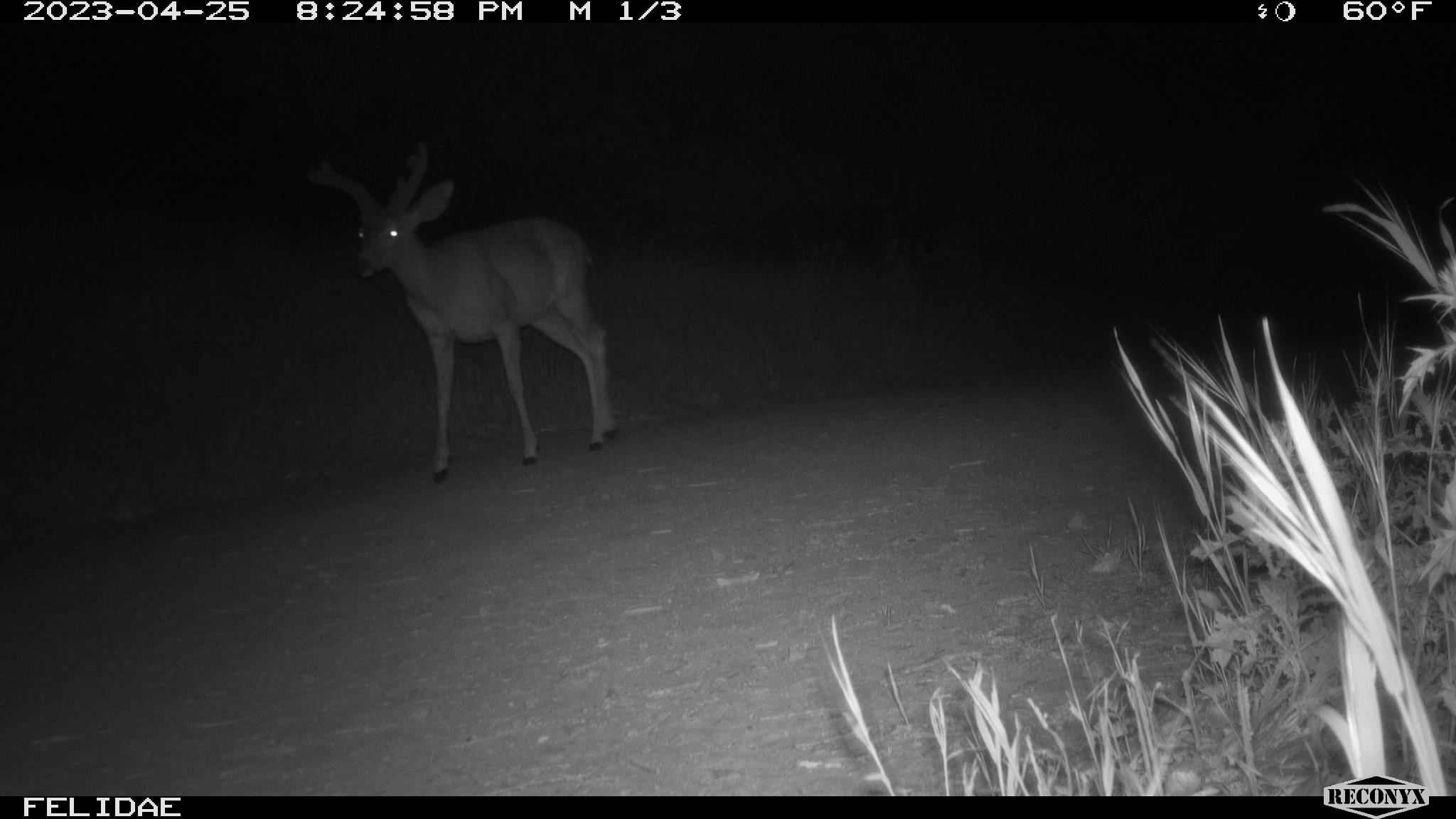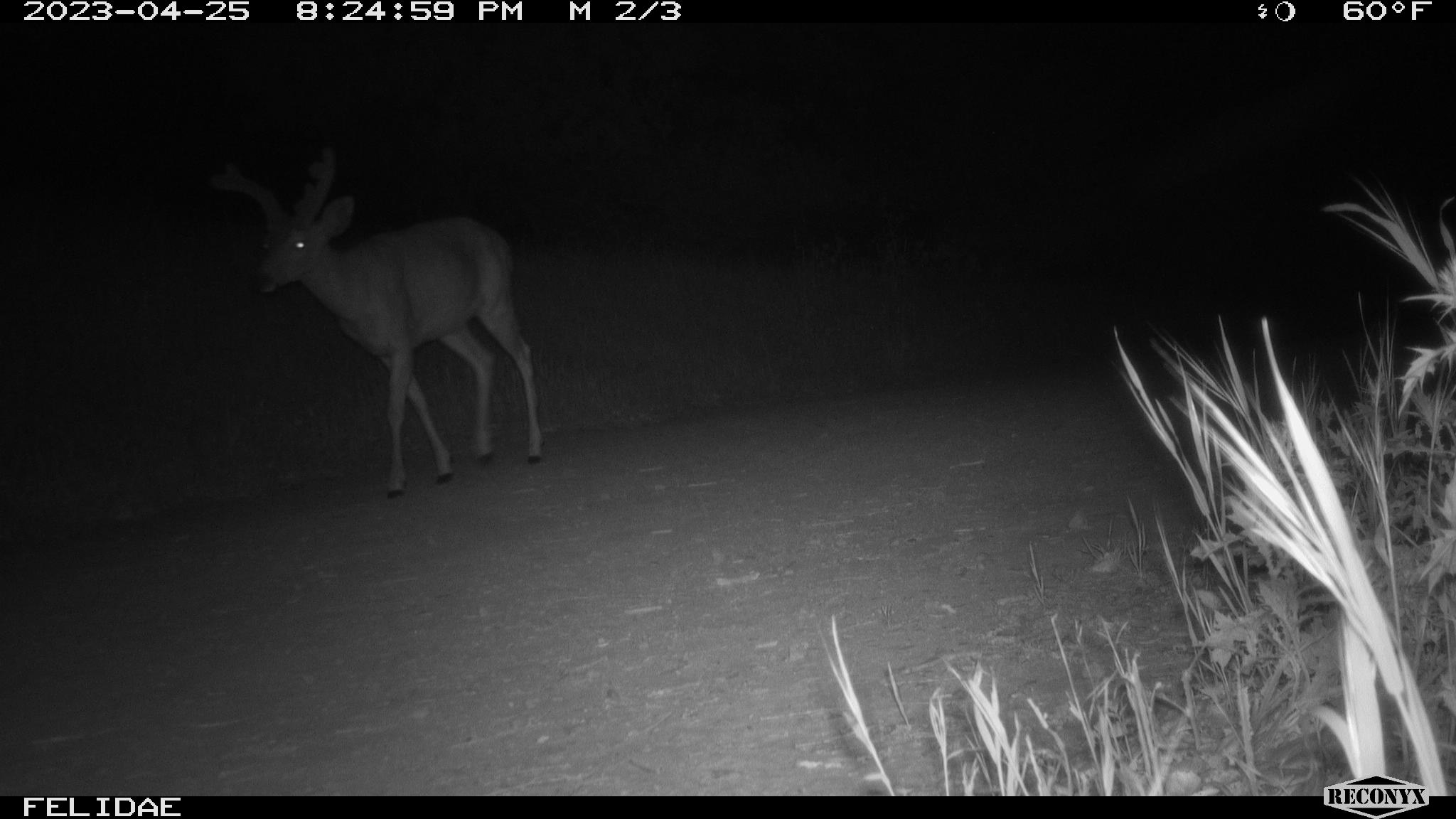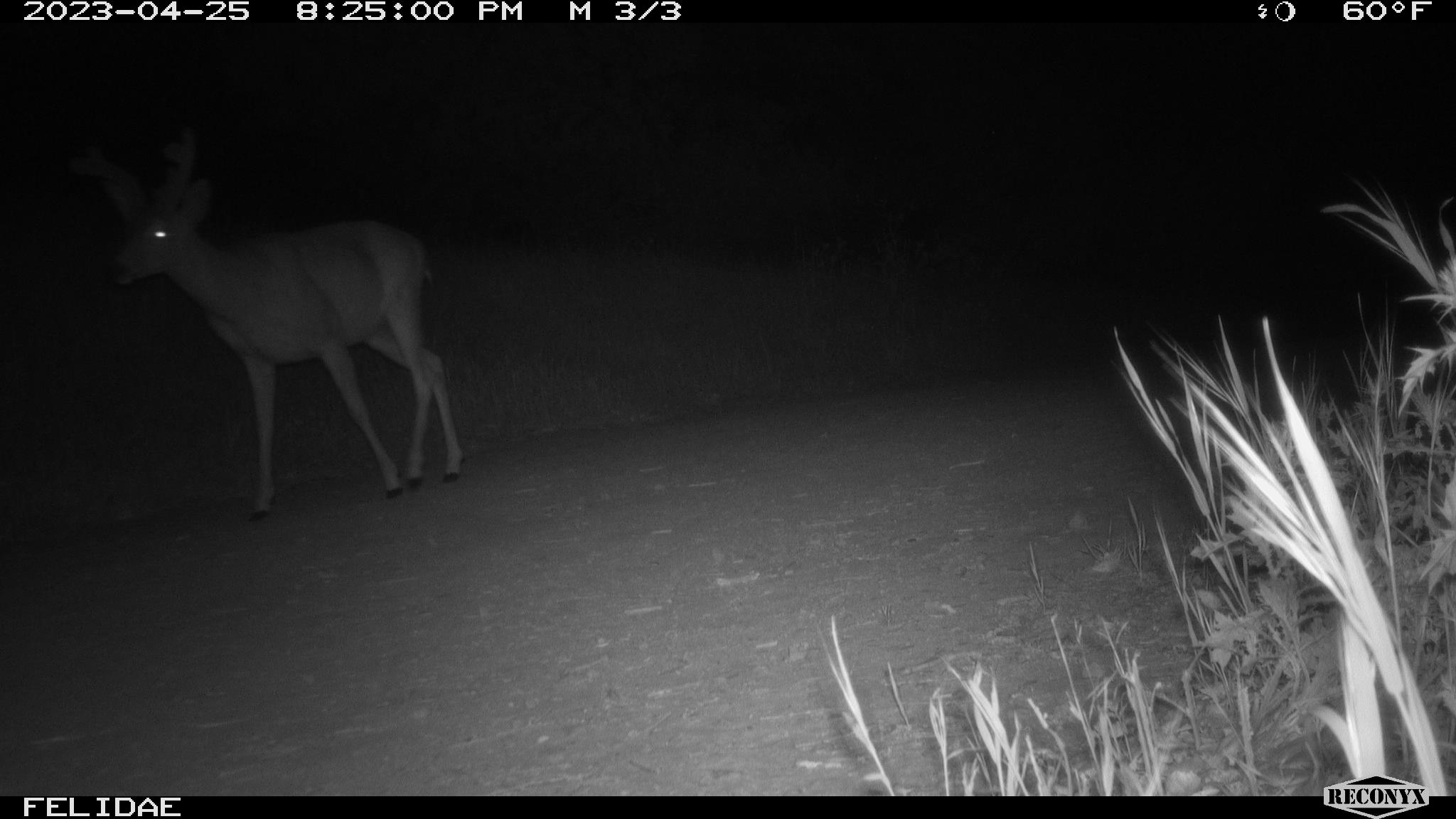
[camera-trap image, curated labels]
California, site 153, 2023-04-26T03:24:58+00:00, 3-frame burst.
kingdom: Animalia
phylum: Chordata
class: Mammalia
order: Artiodactyla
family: Cervidae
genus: Odocoileus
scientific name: Odocoileus hemionus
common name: mule deer